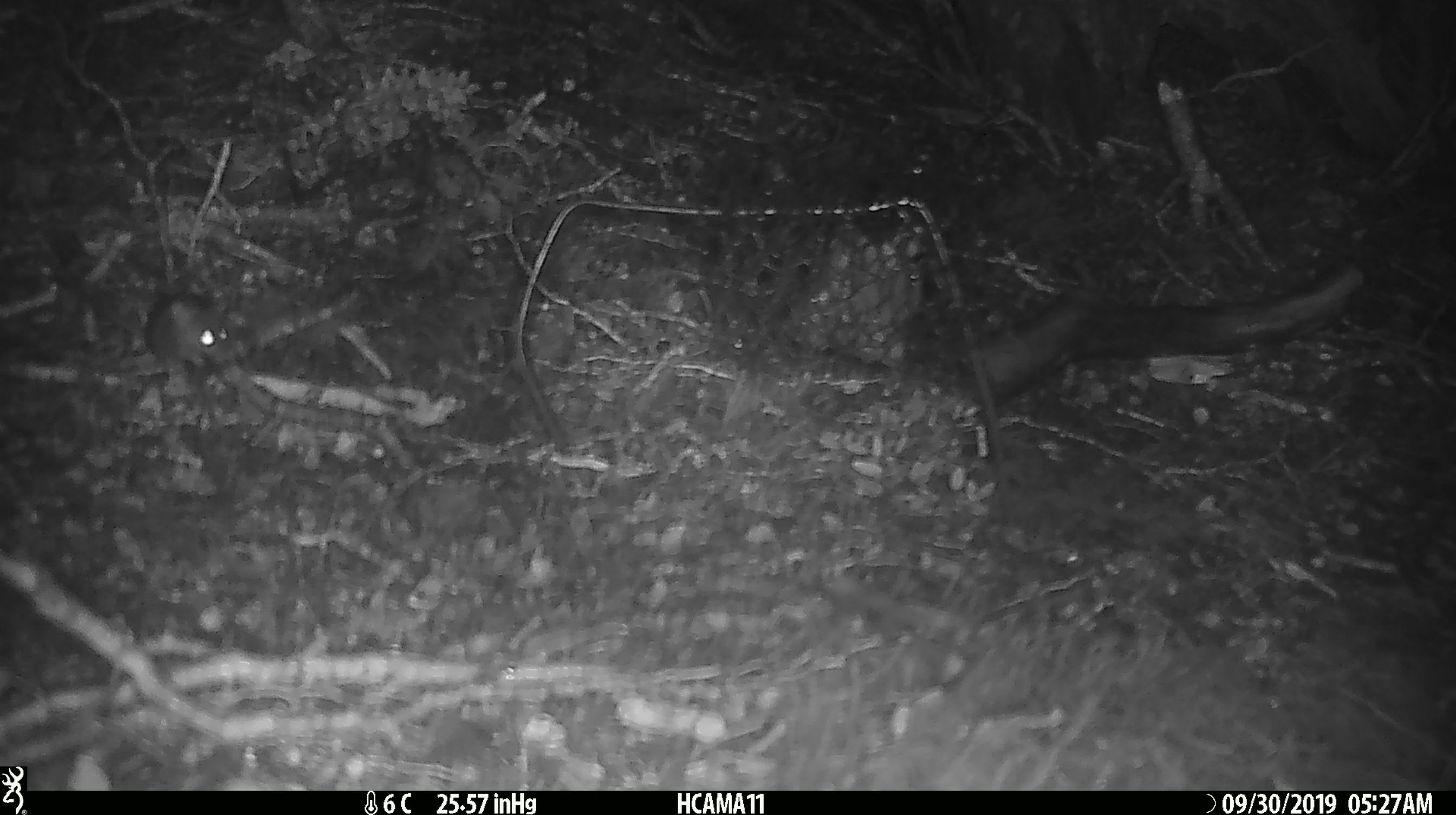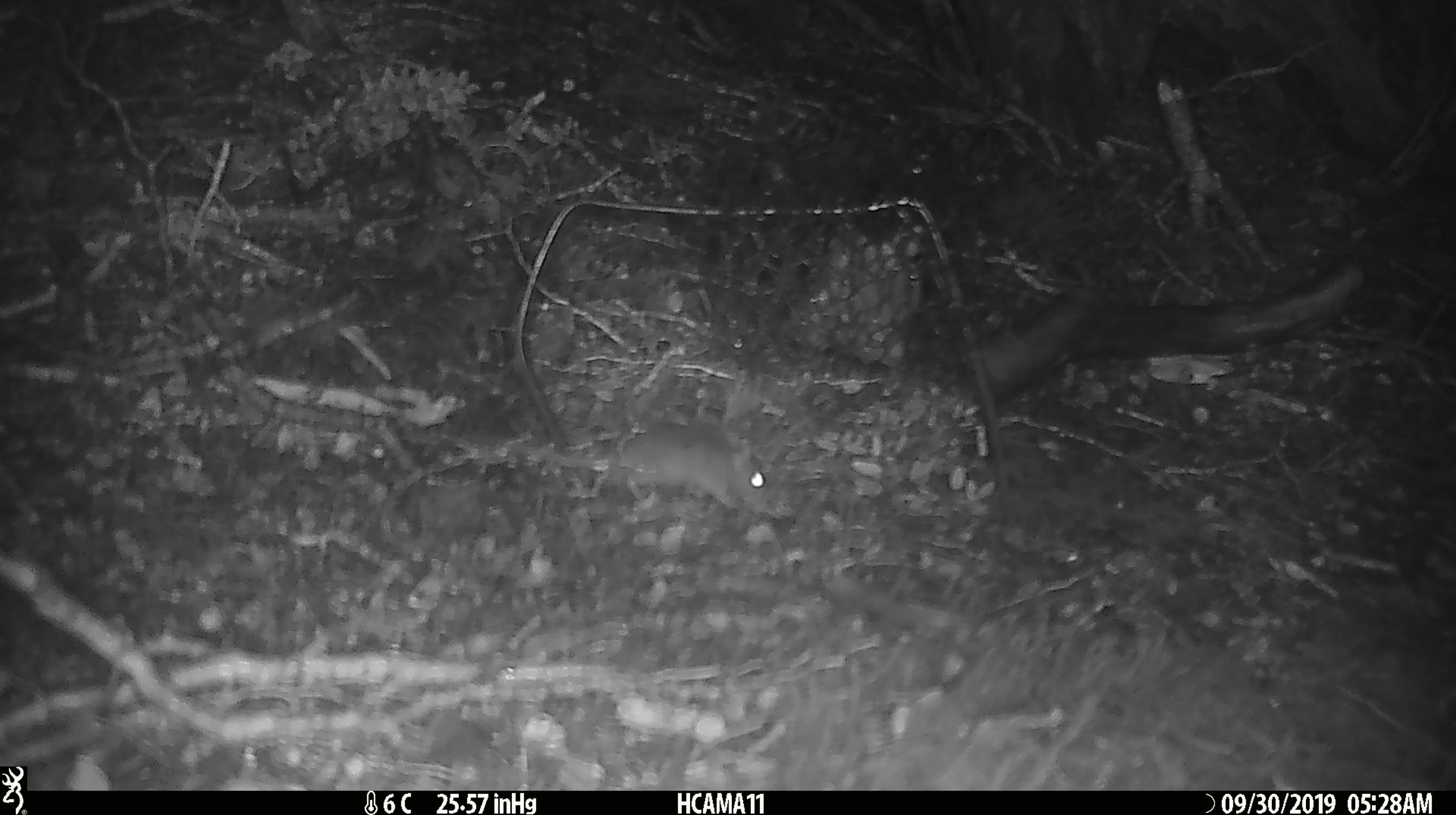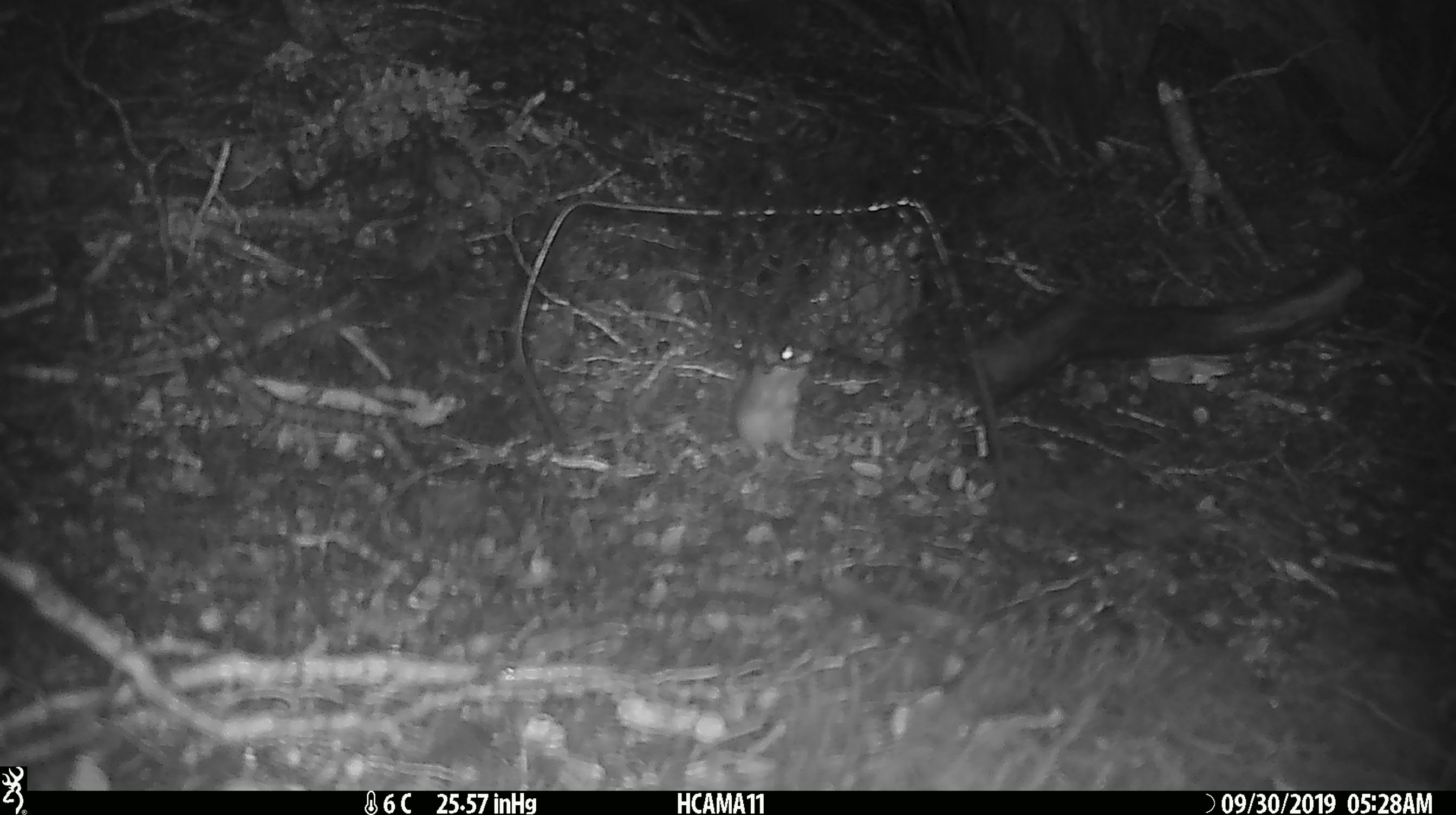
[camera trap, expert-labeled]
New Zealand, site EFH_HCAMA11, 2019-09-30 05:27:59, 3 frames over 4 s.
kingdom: Animalia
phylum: Chordata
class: Mammalia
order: Rodentia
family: Muridae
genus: Mus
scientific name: Mus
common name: mouse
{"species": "mouse (Mus)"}